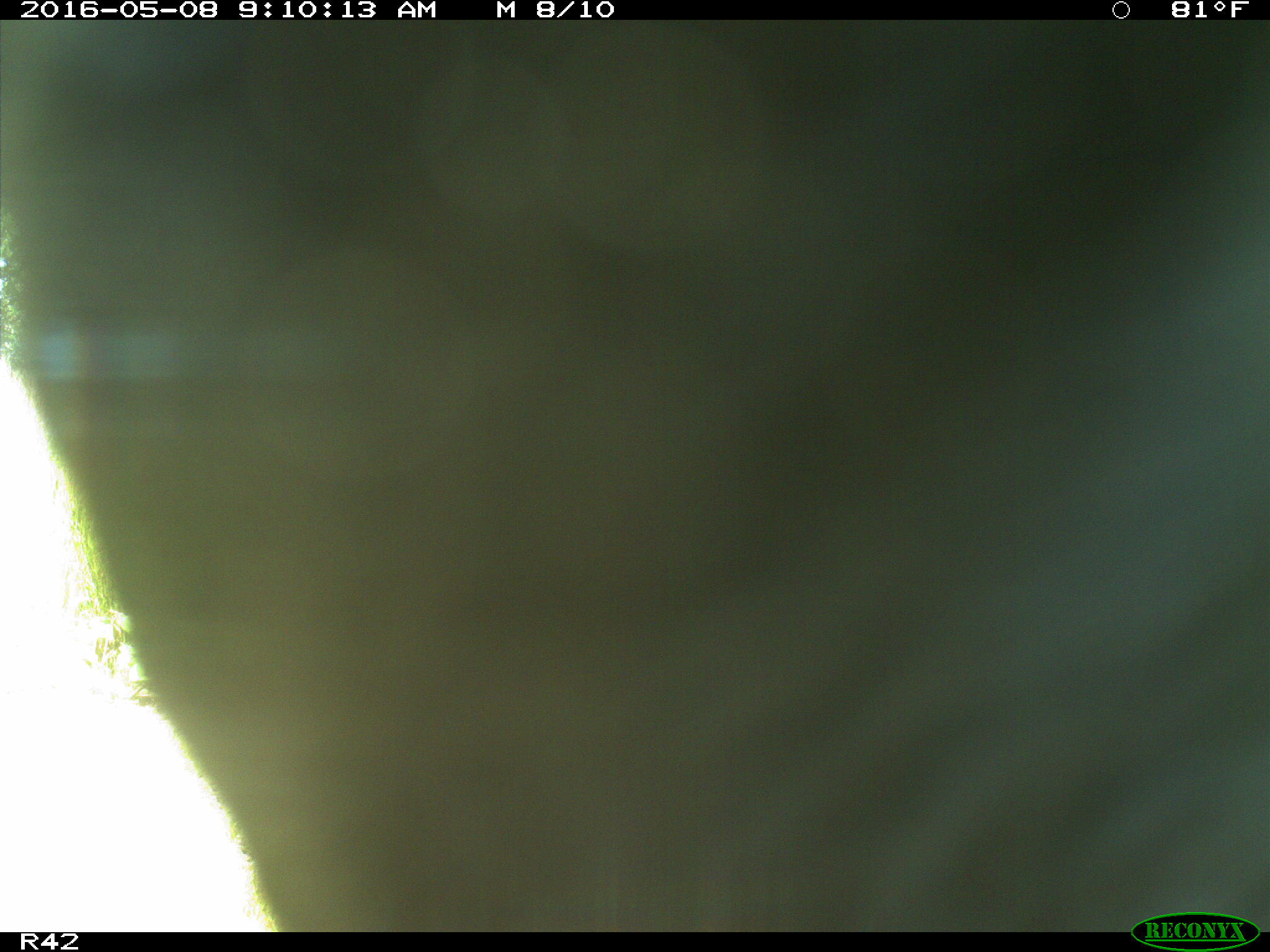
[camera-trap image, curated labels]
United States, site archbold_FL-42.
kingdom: Animalia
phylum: Chordata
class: Mammalia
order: Artiodactyla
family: Bovidae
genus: Bos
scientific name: Bos taurus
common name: domestic cow